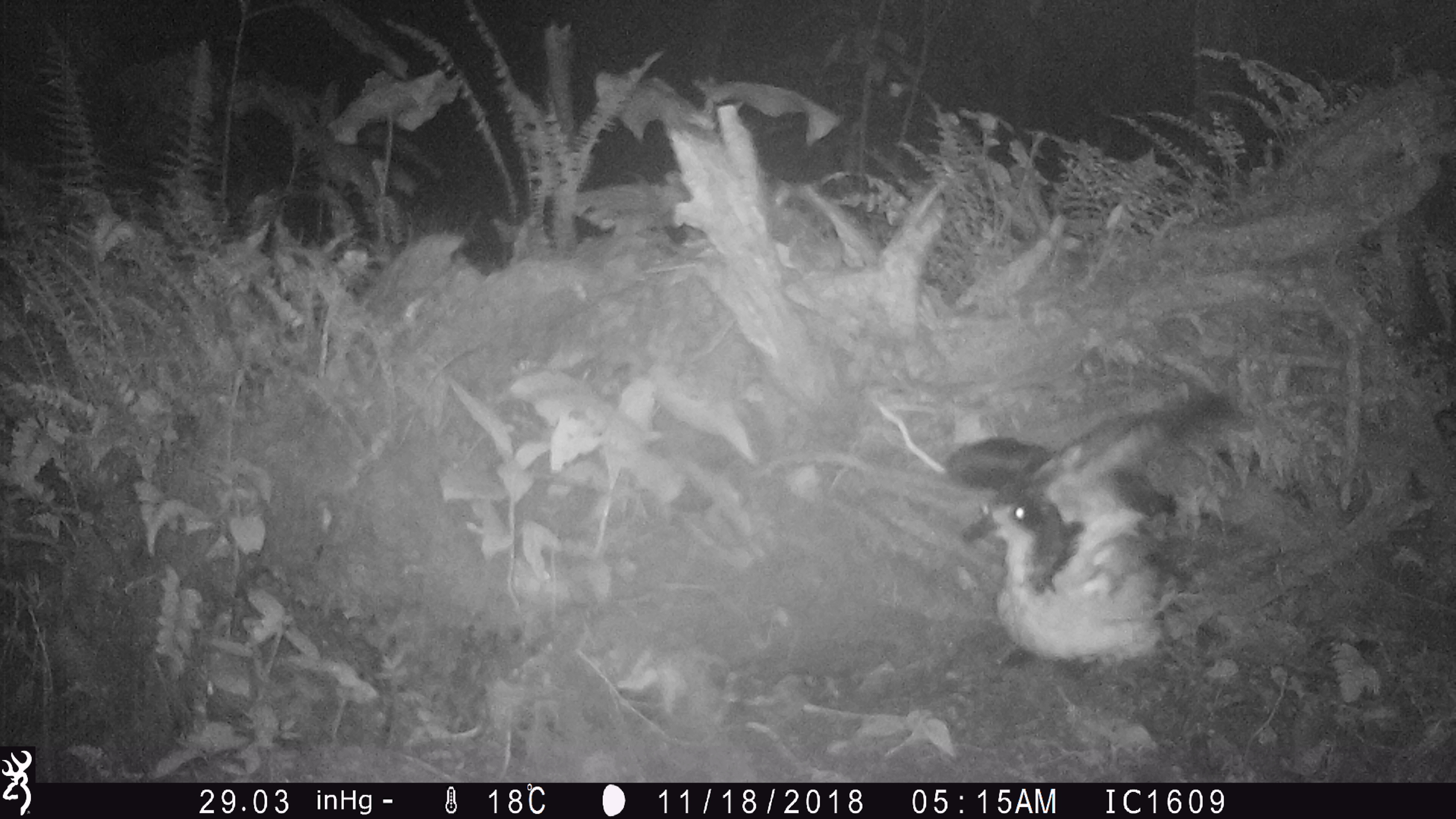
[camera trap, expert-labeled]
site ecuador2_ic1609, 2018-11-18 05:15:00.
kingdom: Animalia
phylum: Chordata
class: Aves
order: Procellariiformes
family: Procellariidae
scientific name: Procellariidae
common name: petrel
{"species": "petrel (Procellariidae)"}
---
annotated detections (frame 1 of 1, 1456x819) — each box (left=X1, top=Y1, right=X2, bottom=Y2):
petrel: (left=934, top=381, right=1283, bottom=677)